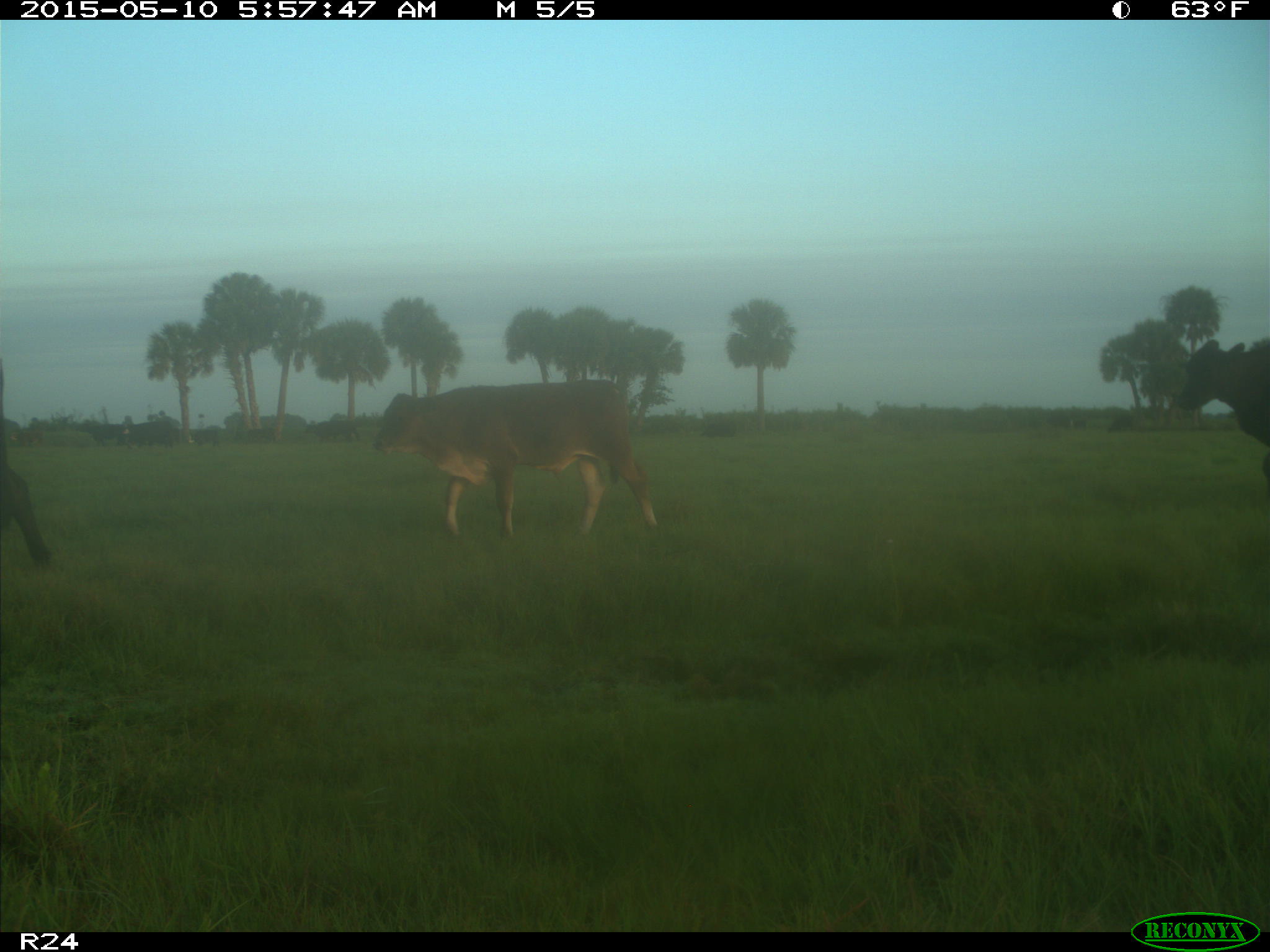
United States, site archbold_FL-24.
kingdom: Animalia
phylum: Chordata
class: Mammalia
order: Artiodactyla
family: Bovidae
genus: Bos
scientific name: Bos taurus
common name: domestic cow